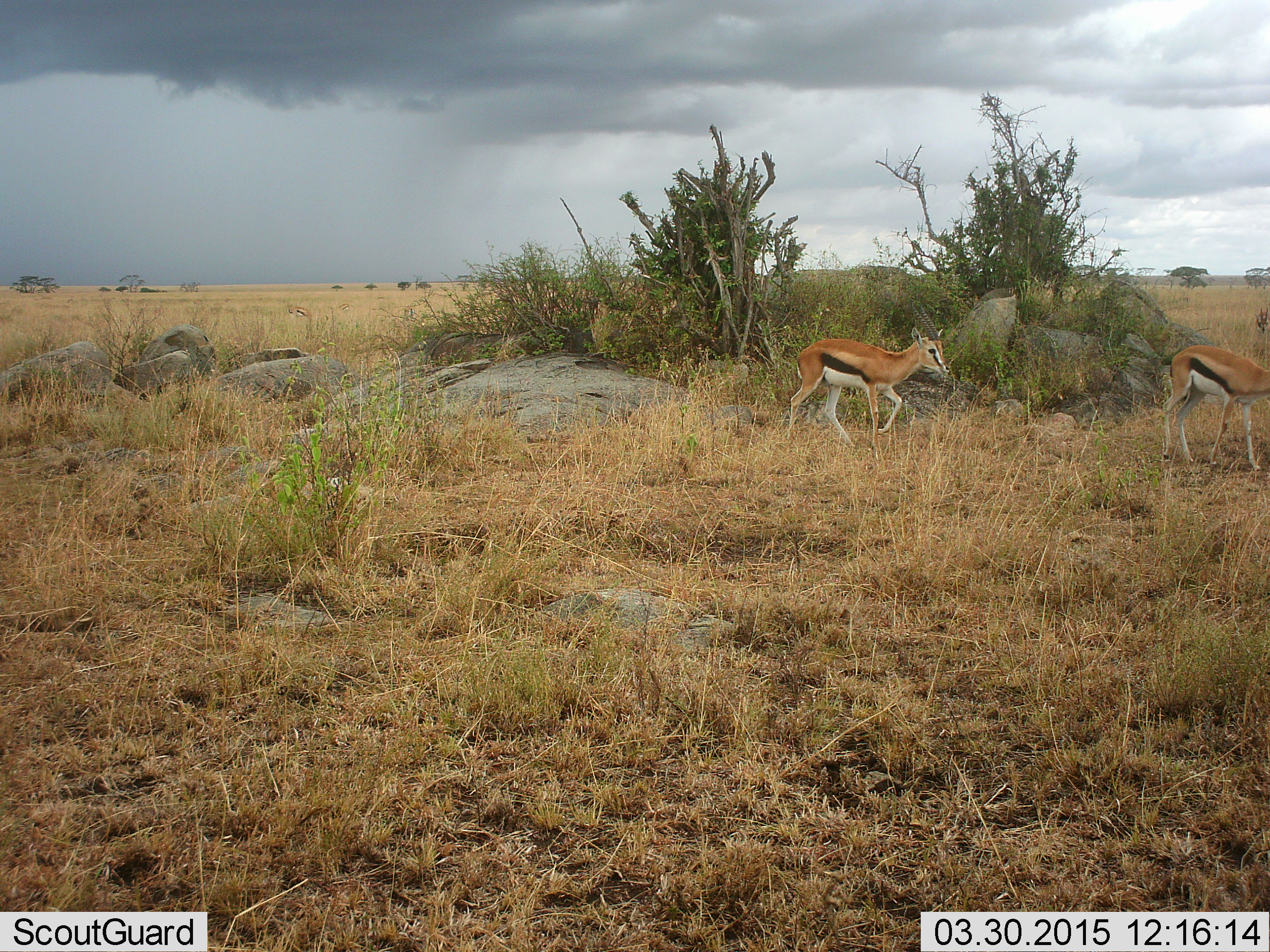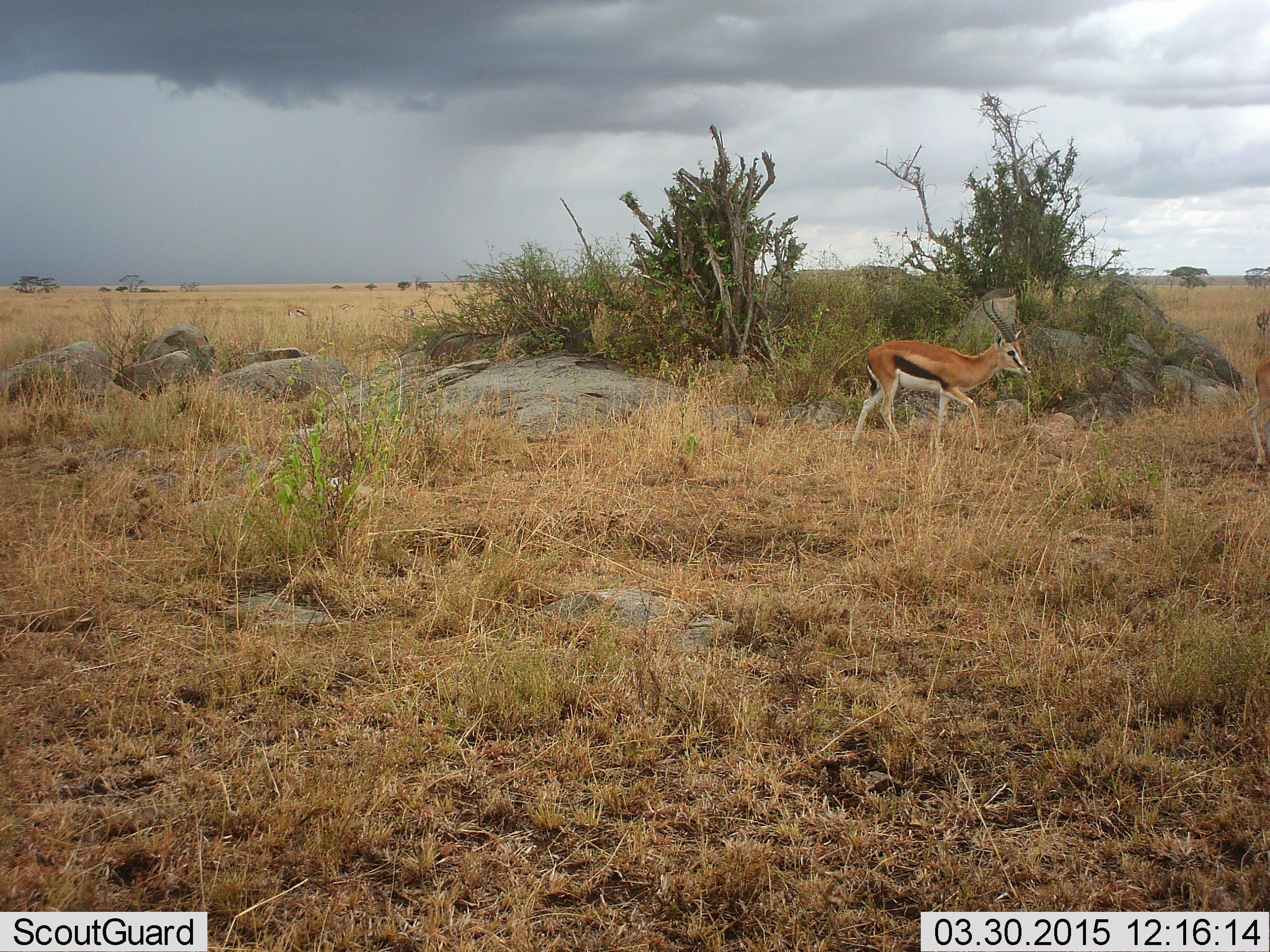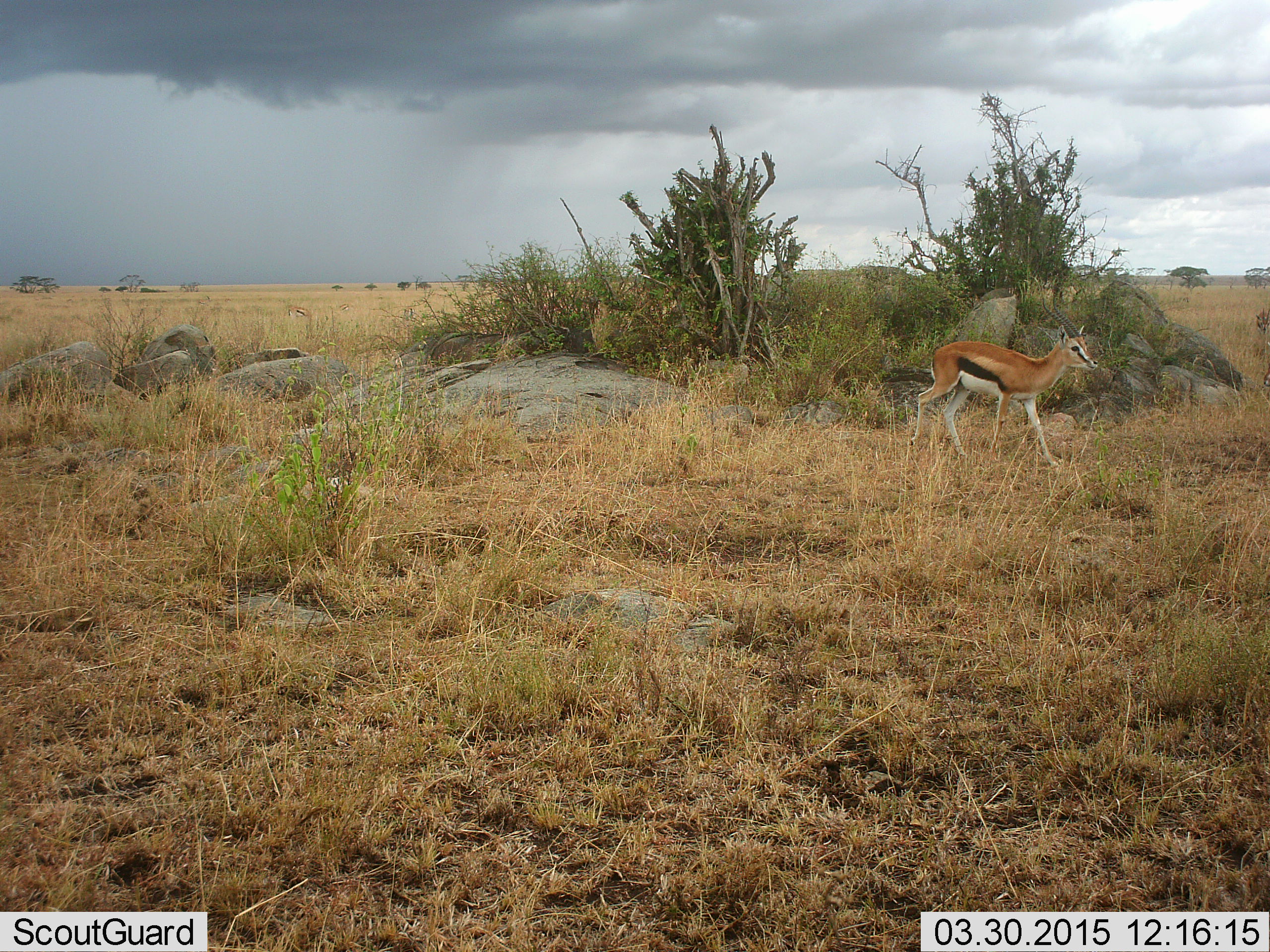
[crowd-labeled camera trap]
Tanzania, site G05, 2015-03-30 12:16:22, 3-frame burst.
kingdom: Animalia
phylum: Chordata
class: Mammalia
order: Artiodactyla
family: Bovidae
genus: Eudorcas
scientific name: Eudorcas thomsonii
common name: thomson's gazelle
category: gazellethomsons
Gazellethomsons (thomson's gazelle) (Eudorcas thomsonii), count 2. Behavior (volunteer vote fractions): standing 10%, resting 0%, moving 100%, interacting 0%. Young present (vote fraction): 10%. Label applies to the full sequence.